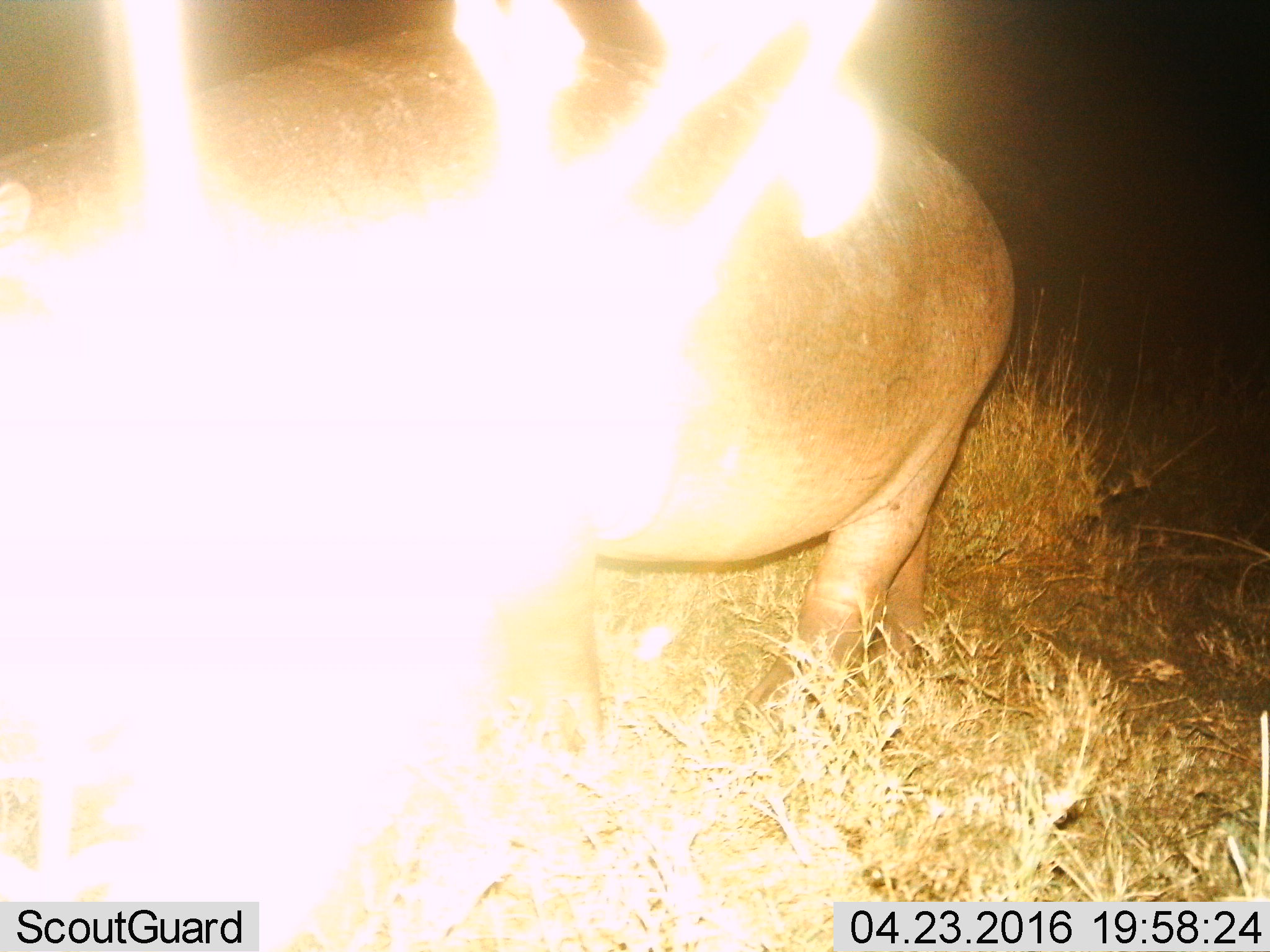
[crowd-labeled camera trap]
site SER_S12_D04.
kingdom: Animalia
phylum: Chordata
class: Mammalia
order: Artiodactyla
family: Hippopotamidae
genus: Hippopotamus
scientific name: Hippopotamus amphibius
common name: hippopotamus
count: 1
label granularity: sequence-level